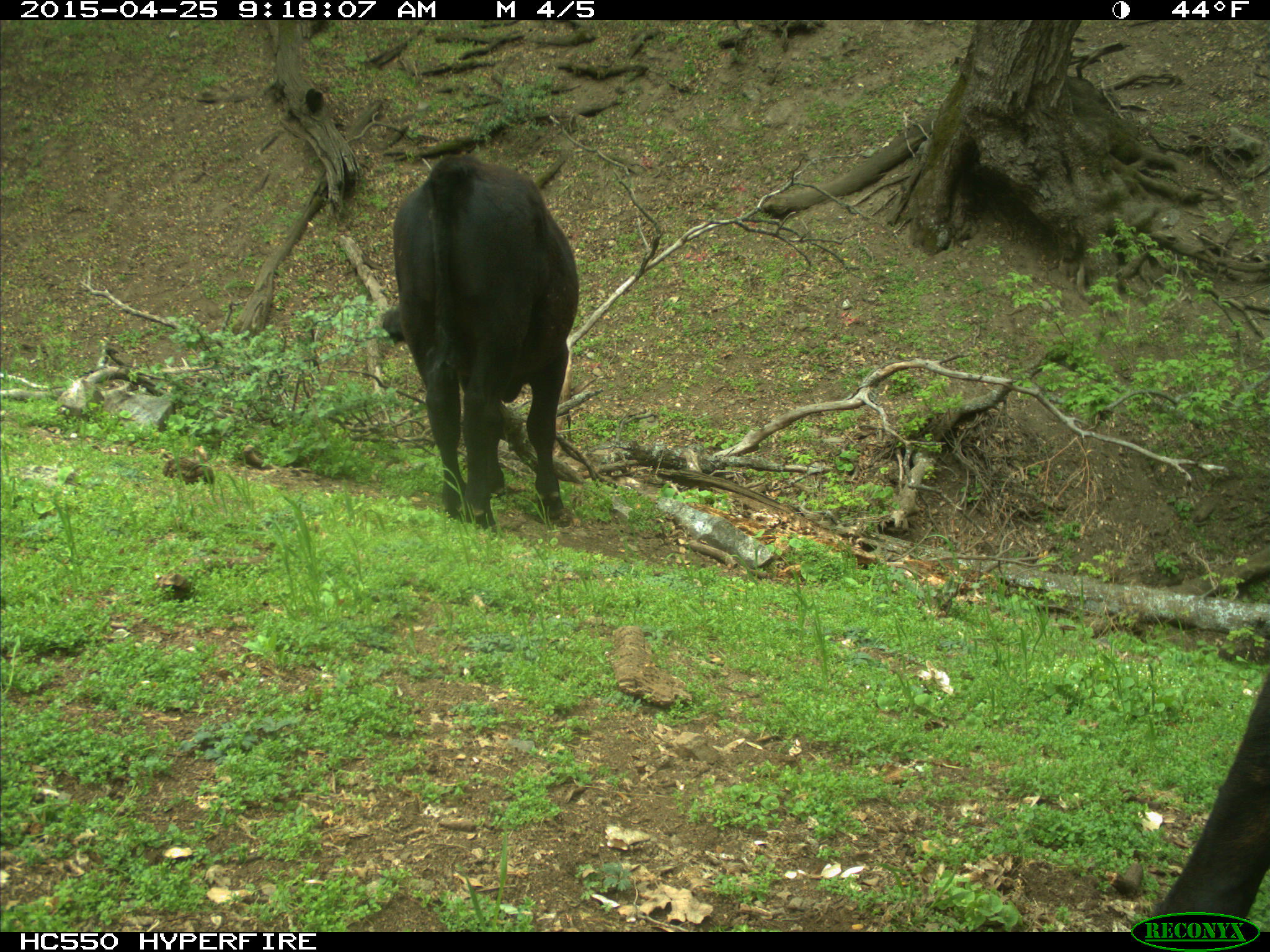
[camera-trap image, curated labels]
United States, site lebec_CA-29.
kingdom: Animalia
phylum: Chordata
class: Mammalia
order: Artiodactyla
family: Bovidae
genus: Bos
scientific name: Bos taurus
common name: domestic cow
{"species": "Bos taurus (domestic cow)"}